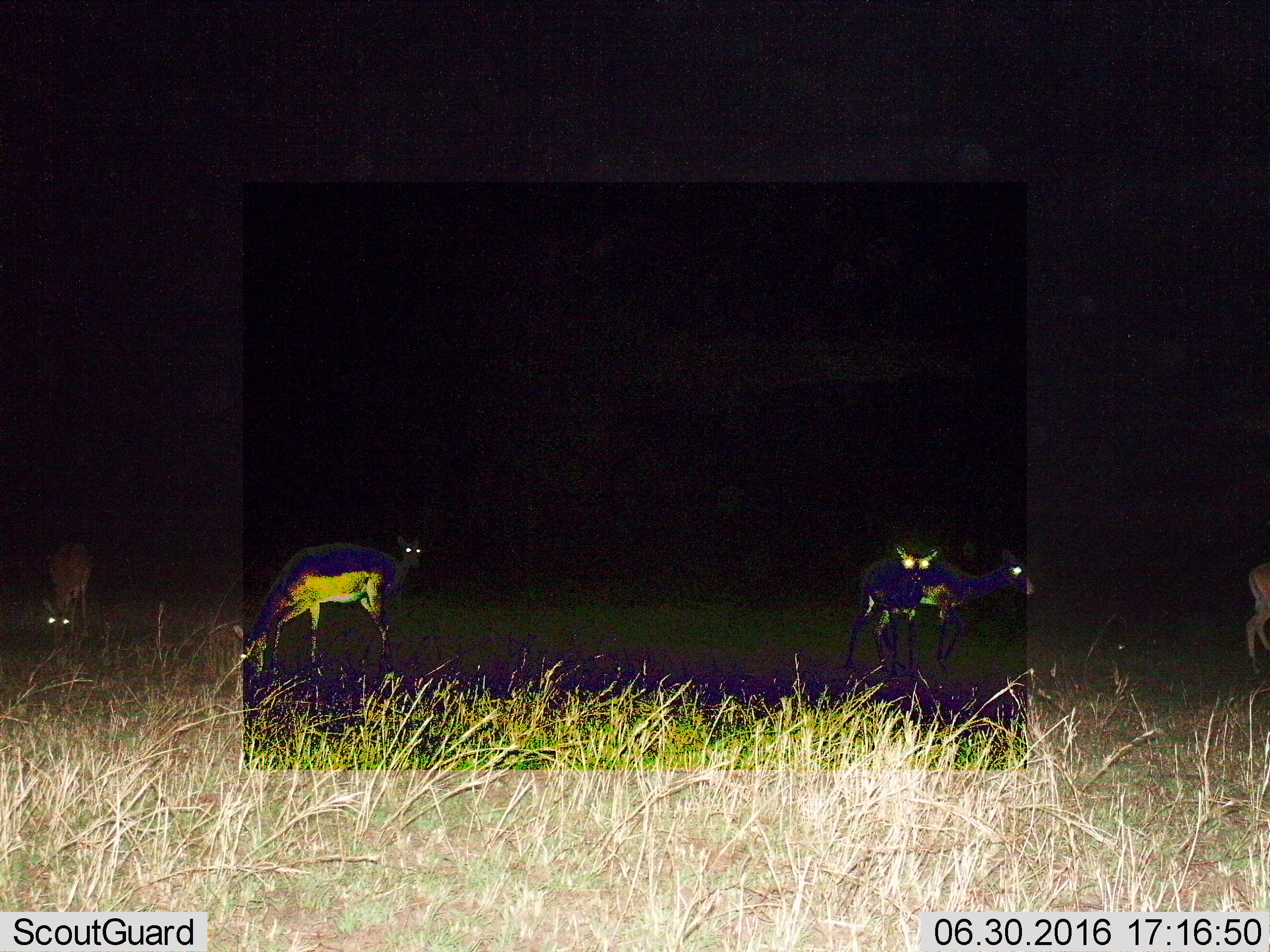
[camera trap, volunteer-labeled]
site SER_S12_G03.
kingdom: Animalia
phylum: Chordata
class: Mammalia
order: Artiodactyla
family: Bovidae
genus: Aepyceros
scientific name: Aepyceros melampus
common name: impala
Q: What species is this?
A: Impala (Aepyceros melampus).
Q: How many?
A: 6.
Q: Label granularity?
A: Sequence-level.